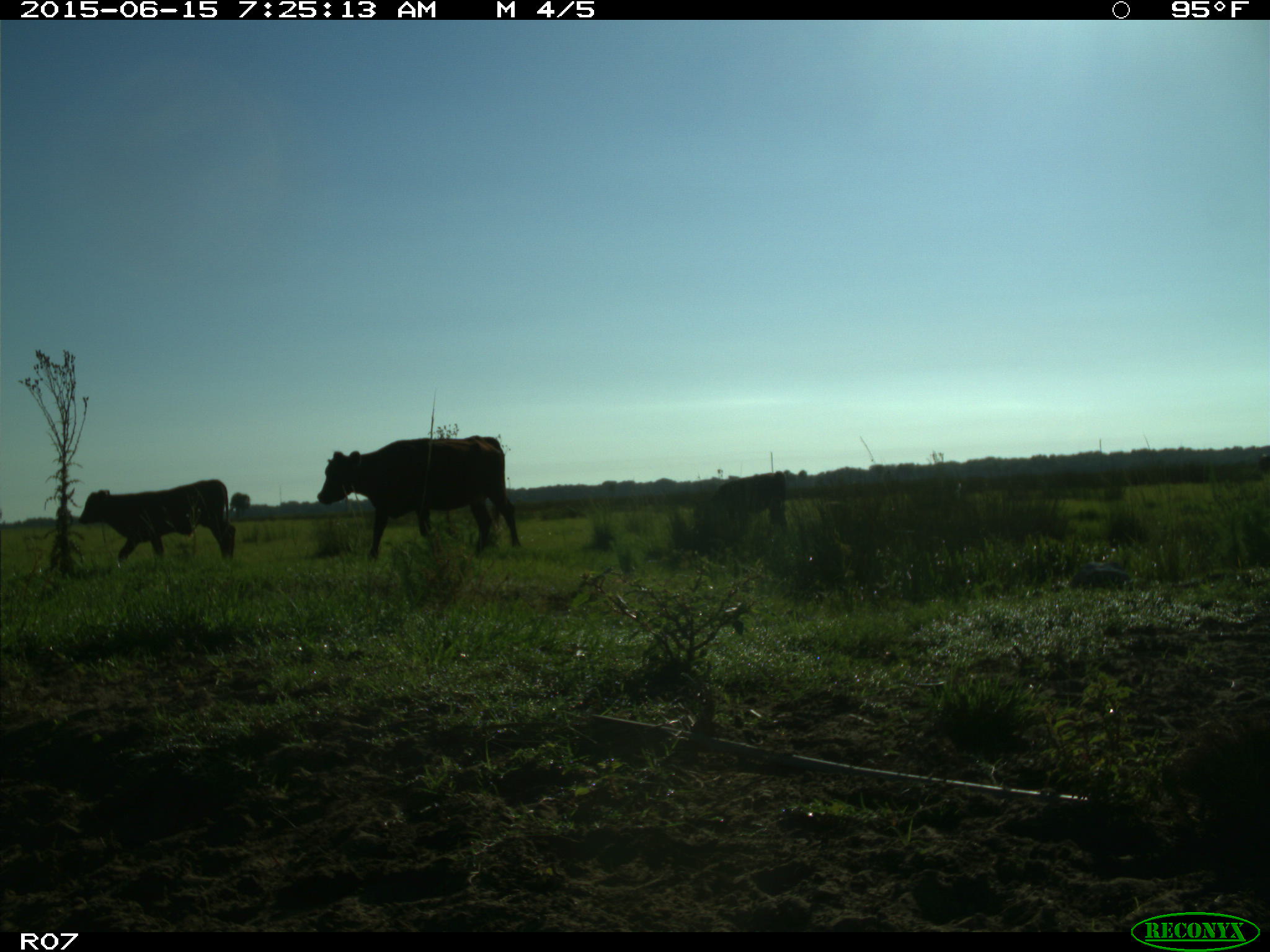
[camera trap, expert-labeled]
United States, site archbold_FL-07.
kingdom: Animalia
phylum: Chordata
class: Mammalia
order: Artiodactyla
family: Bovidae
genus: Bos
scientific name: Bos taurus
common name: domestic cow